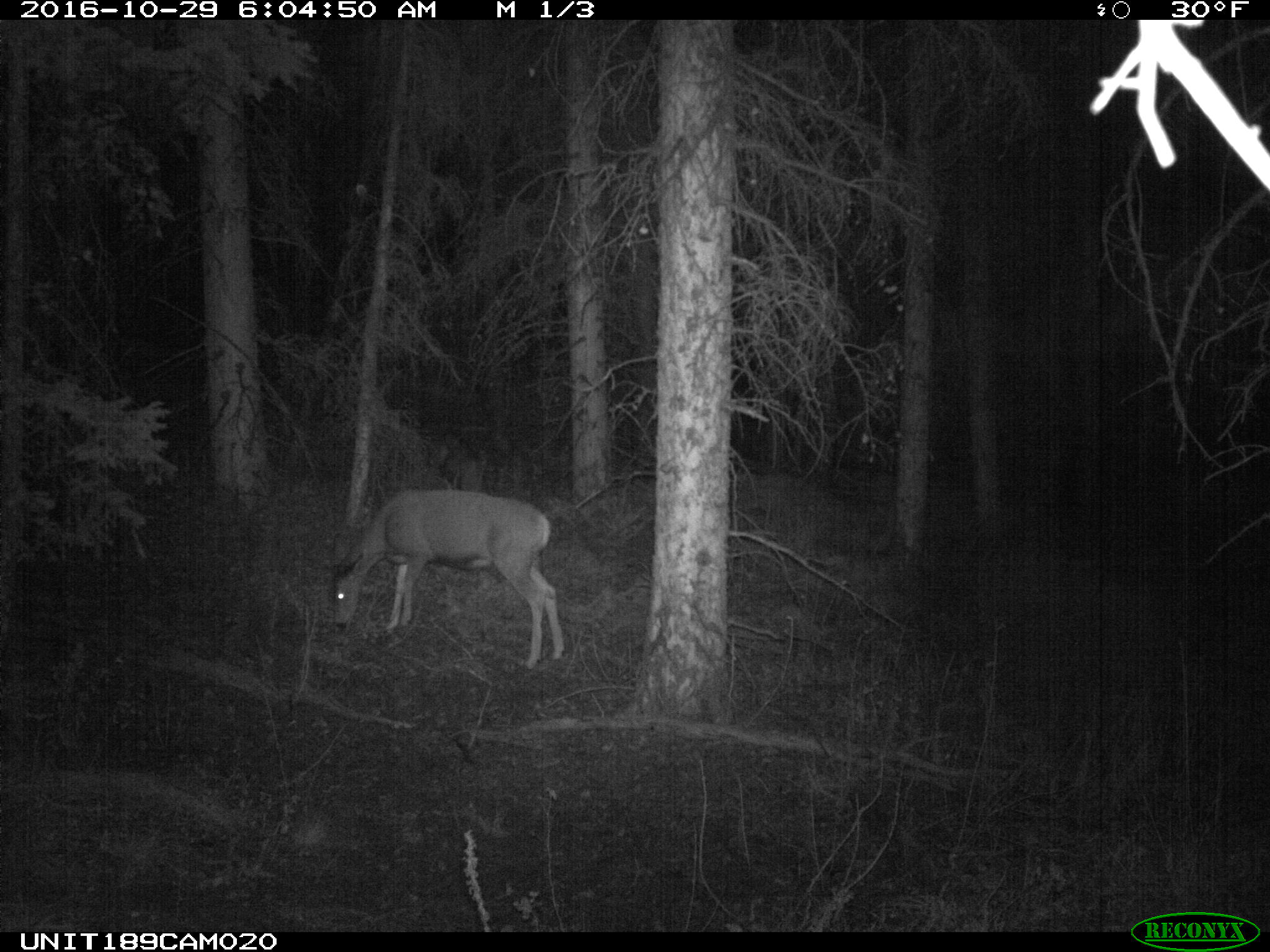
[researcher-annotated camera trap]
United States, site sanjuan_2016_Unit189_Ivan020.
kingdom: Animalia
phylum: Chordata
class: Mammalia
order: Artiodactyla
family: Cervidae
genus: Odocoileus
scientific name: Odocoileus hemionus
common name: mule deer